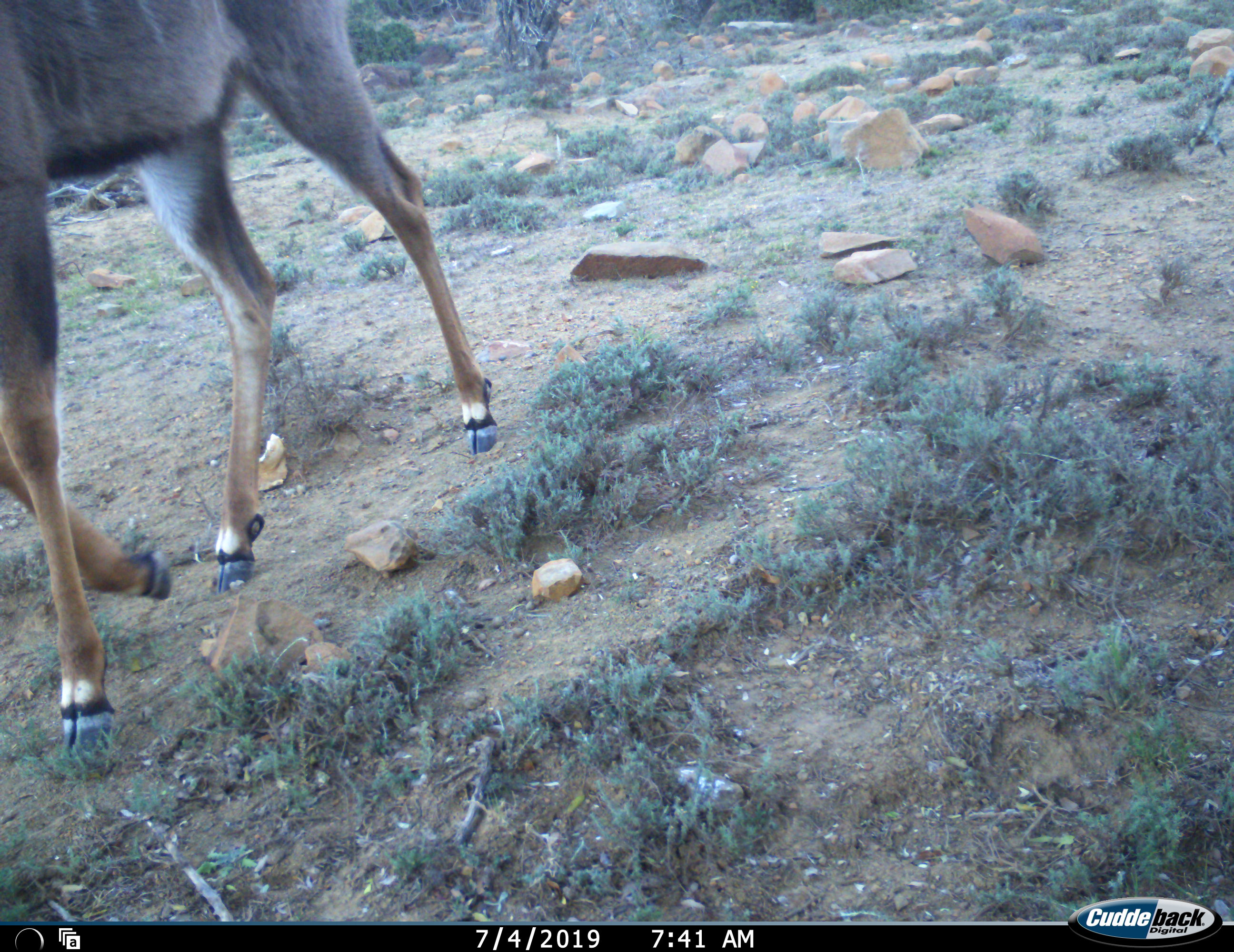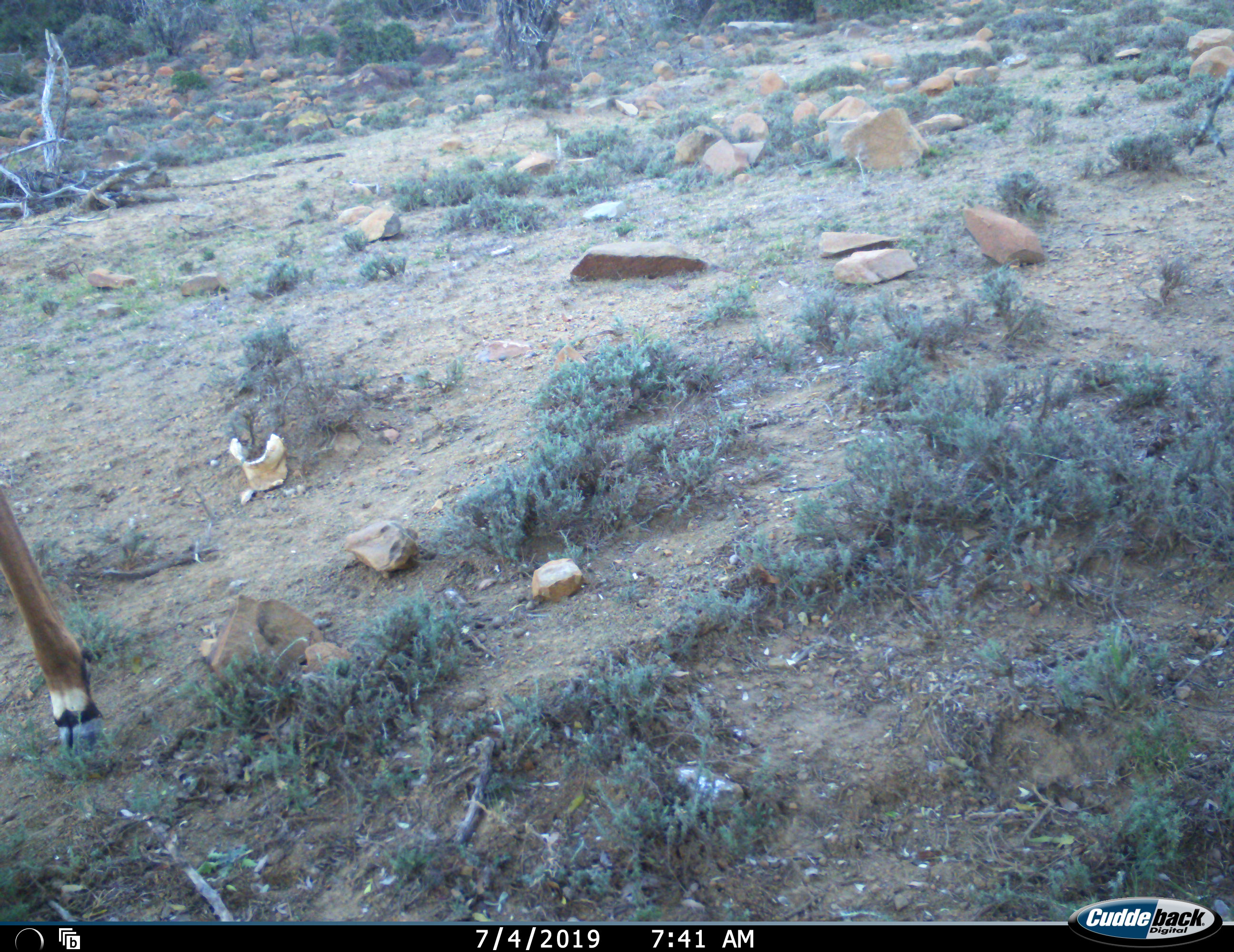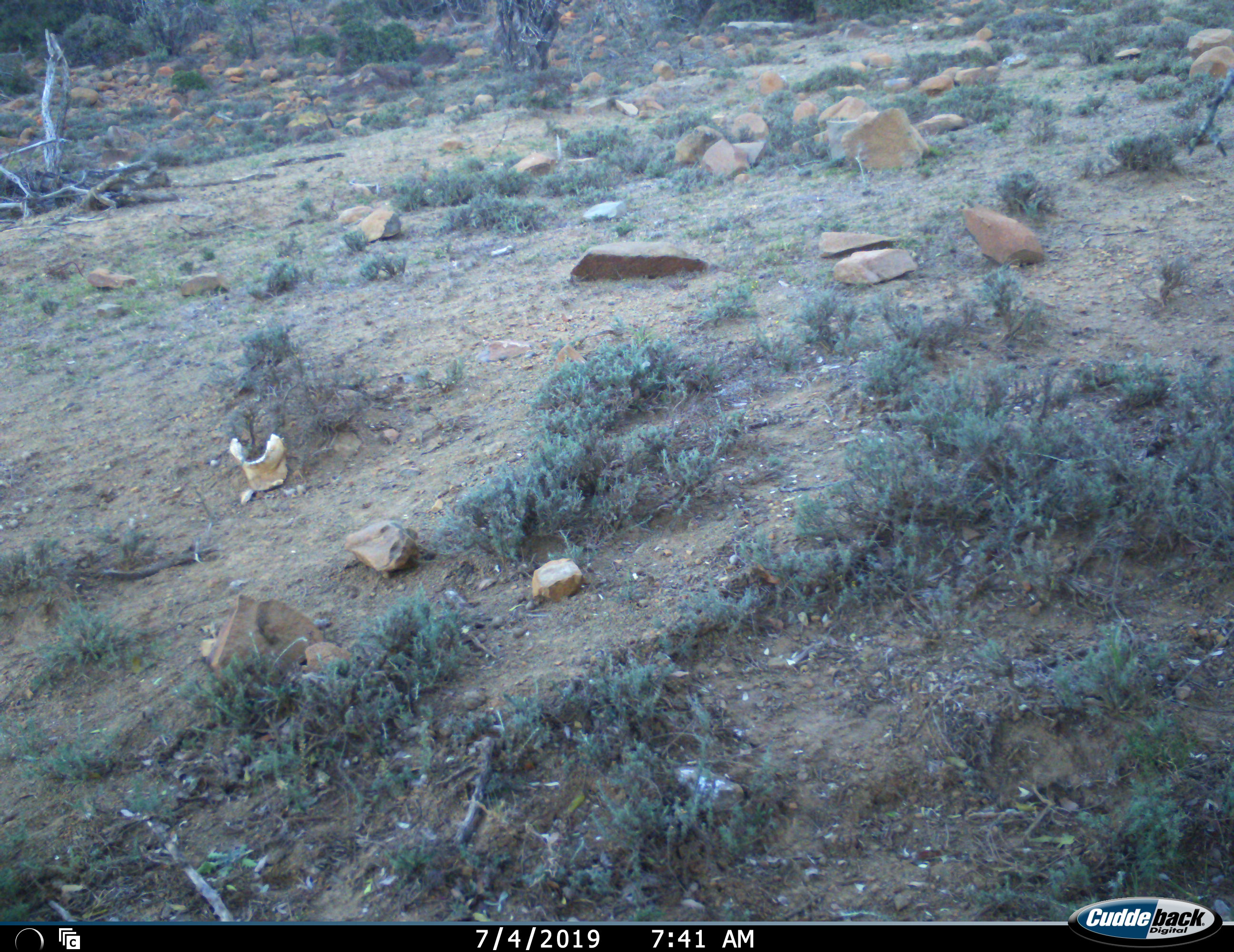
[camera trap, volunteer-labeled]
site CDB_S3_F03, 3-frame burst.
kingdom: Animalia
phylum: Chordata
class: Mammalia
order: Artiodactyla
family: Bovidae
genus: Tragelaphus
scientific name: Tragelaphus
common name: kudu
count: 1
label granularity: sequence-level